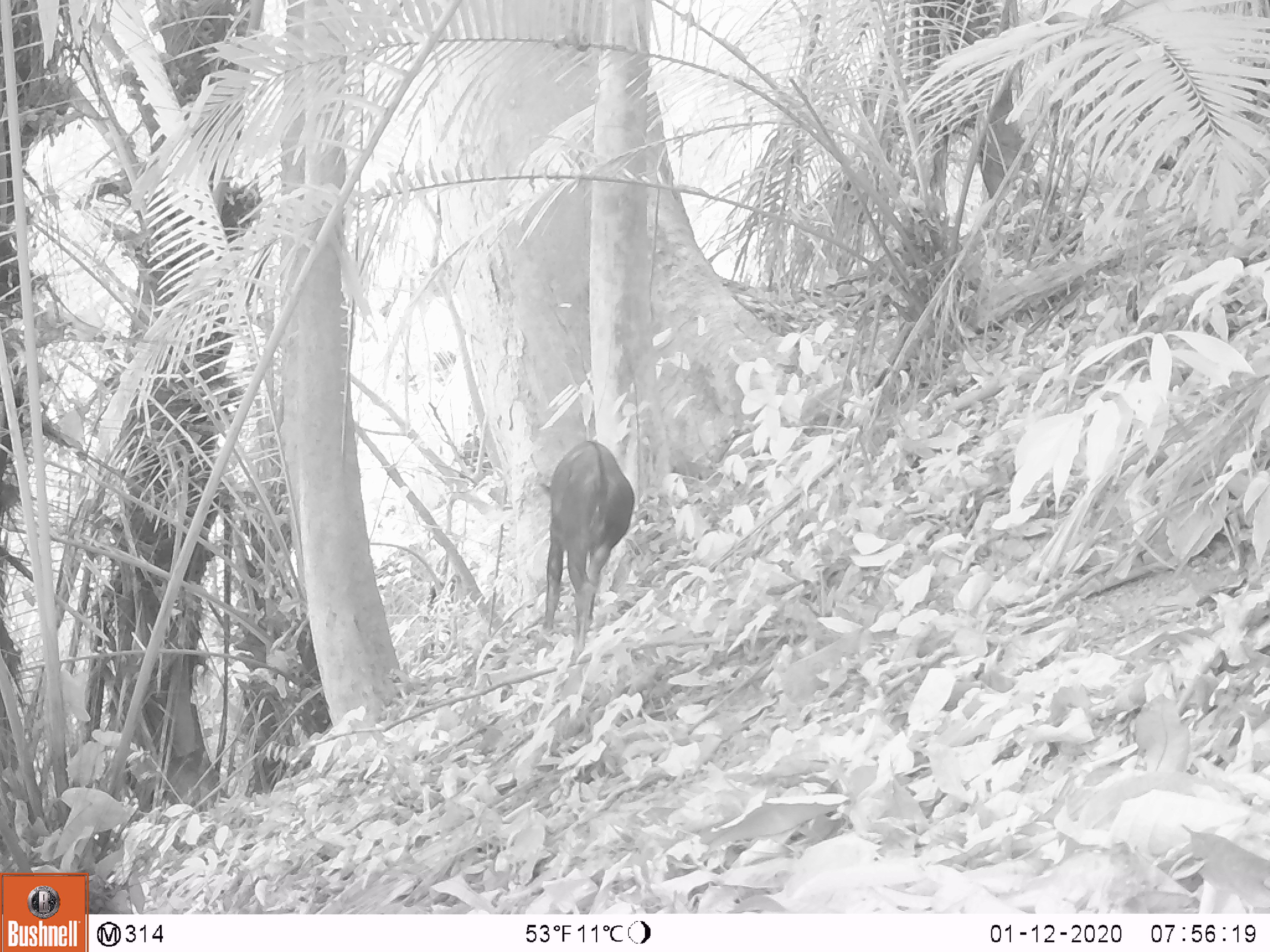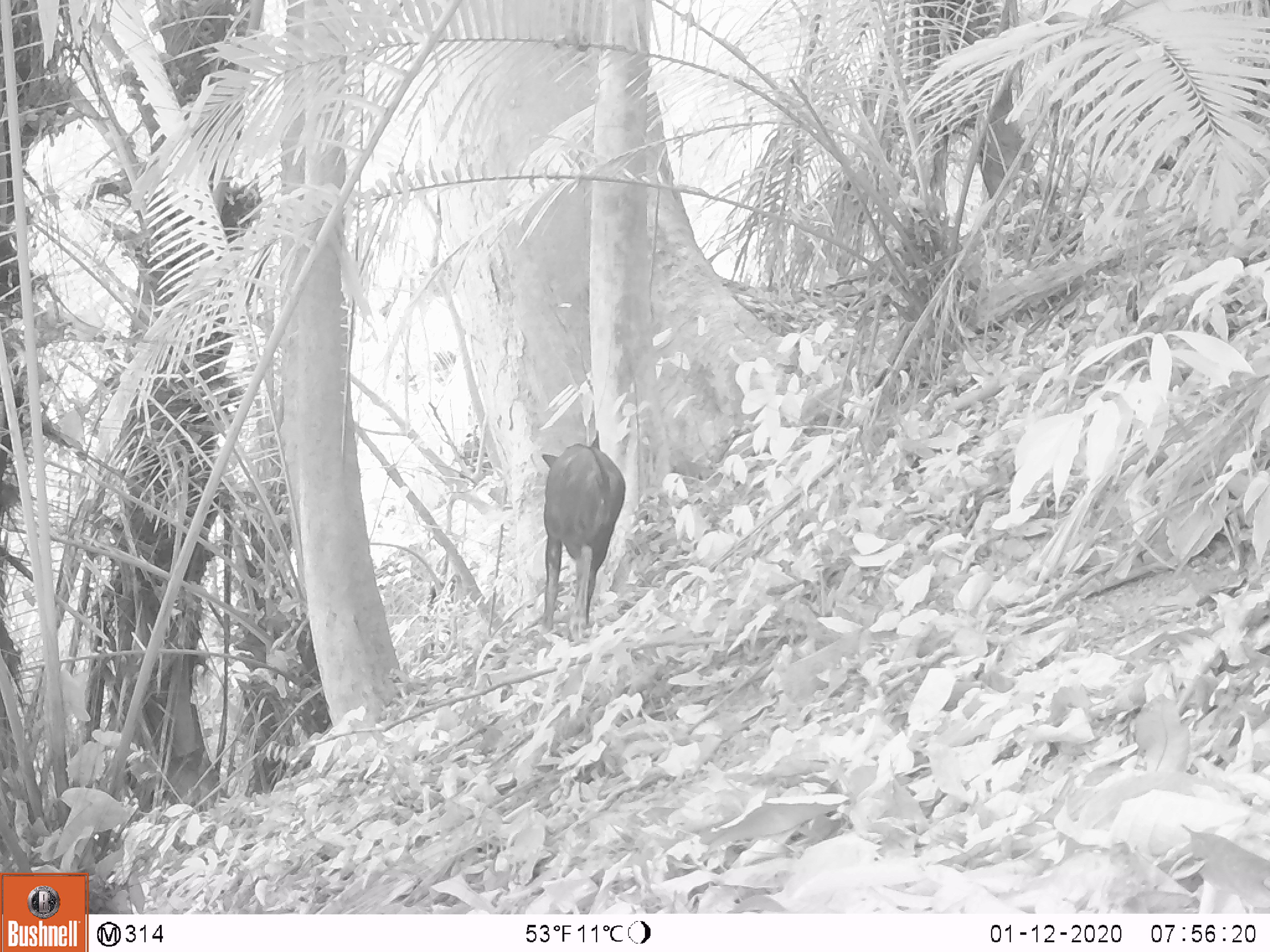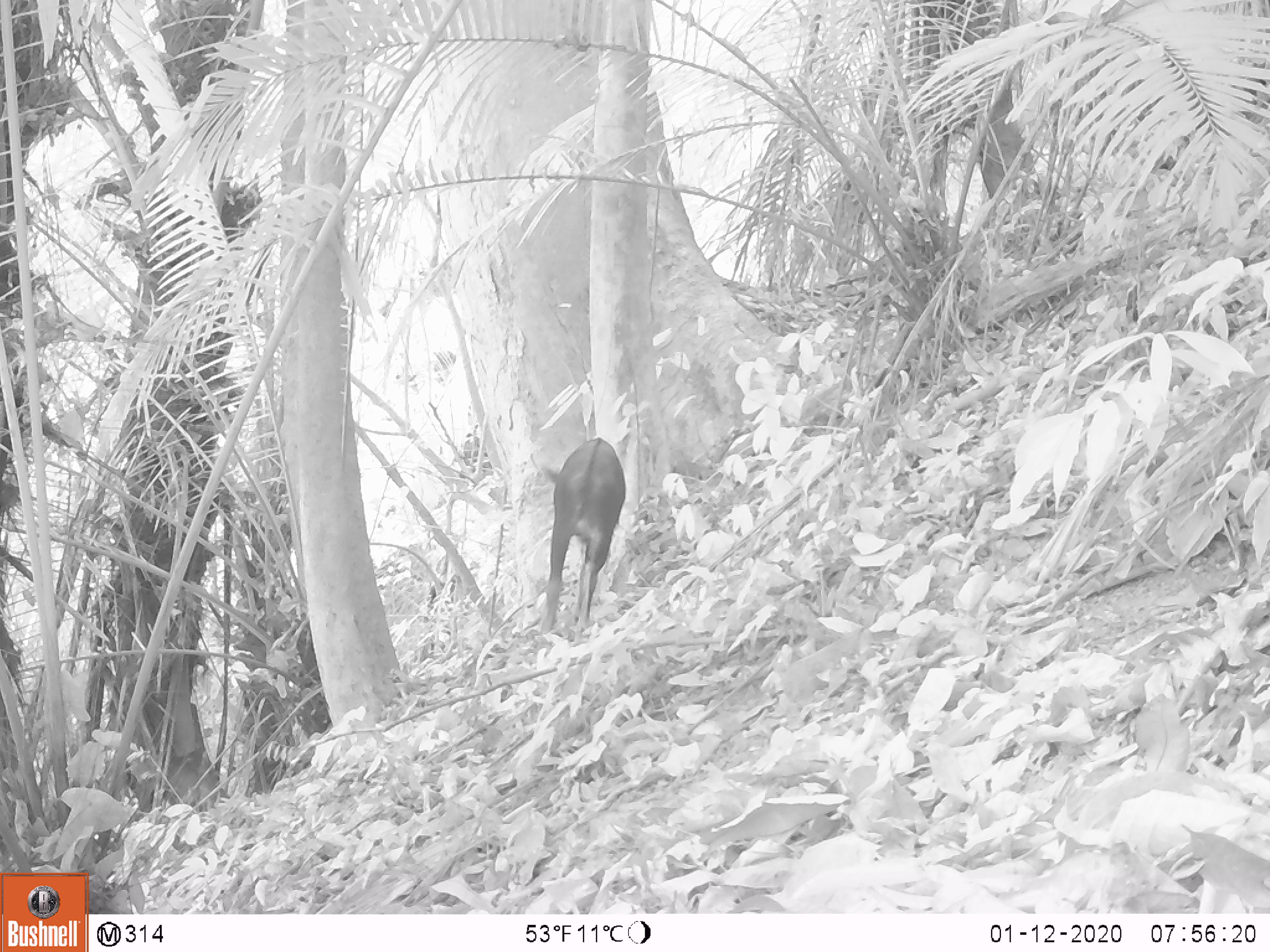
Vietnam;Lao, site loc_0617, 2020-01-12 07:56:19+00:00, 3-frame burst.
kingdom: Animalia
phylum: Chordata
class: Mammalia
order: Artiodactyla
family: Bovidae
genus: Capricornis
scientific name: Capricornis sumatraensis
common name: chinese serow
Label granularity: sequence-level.